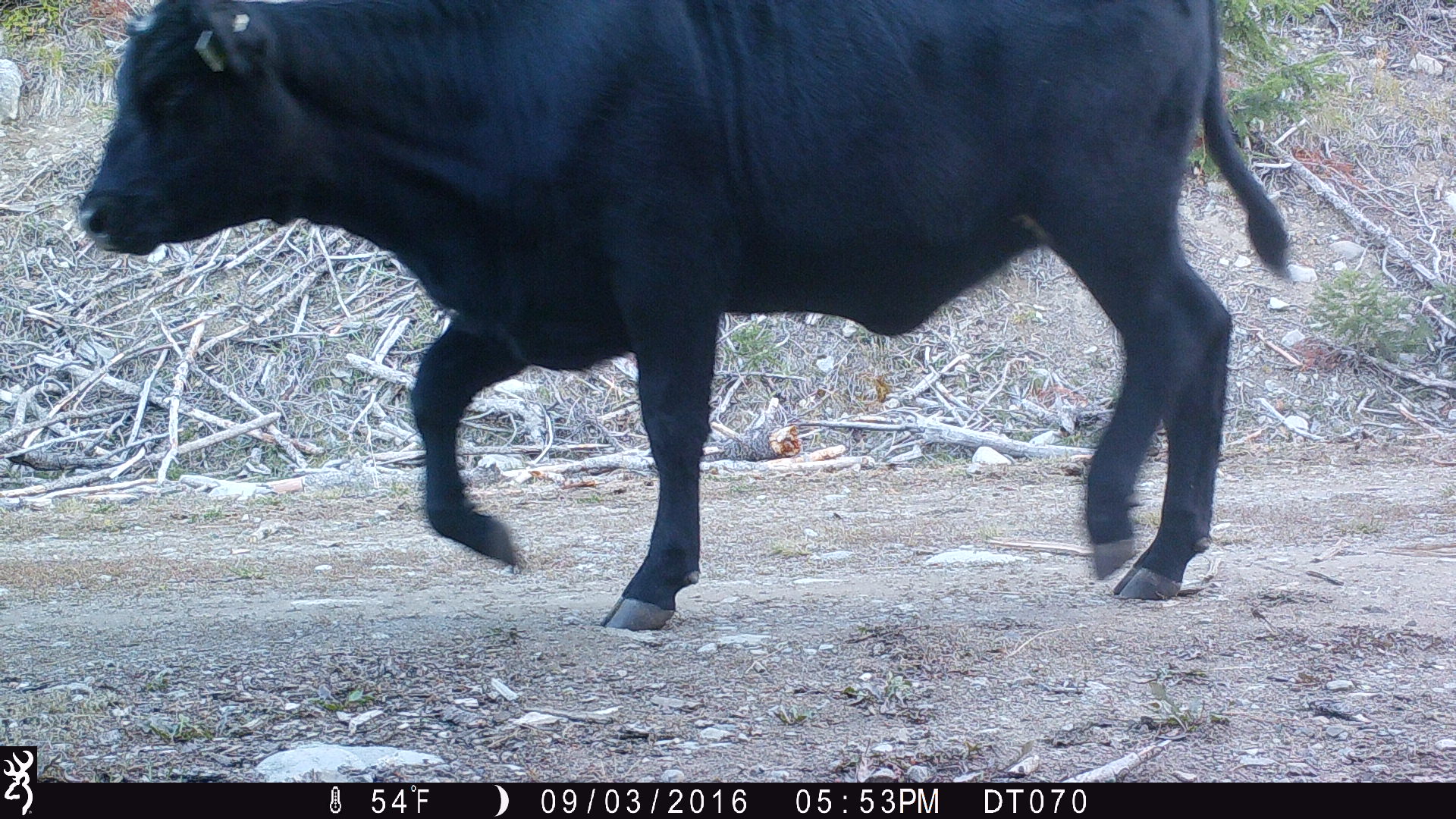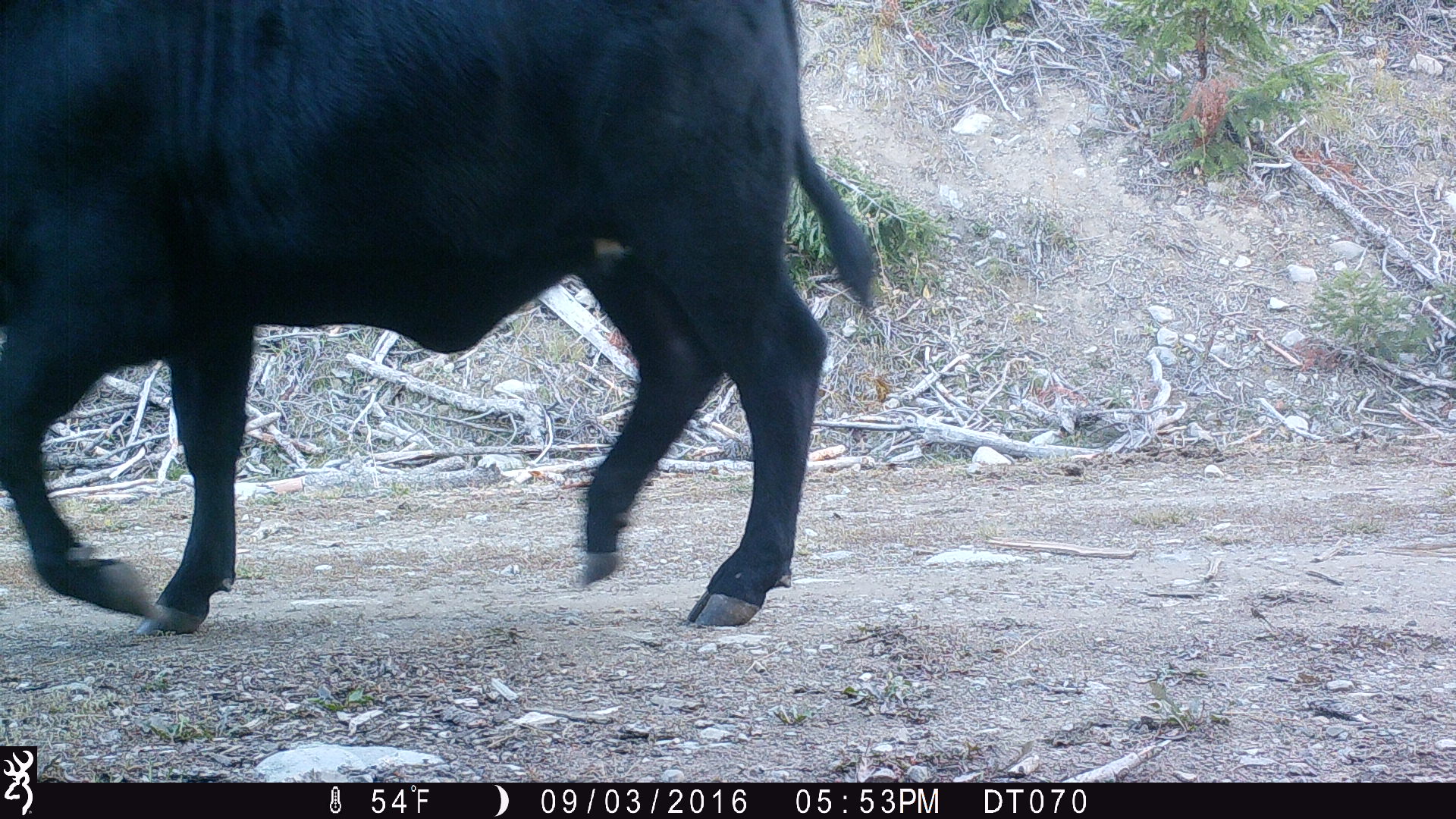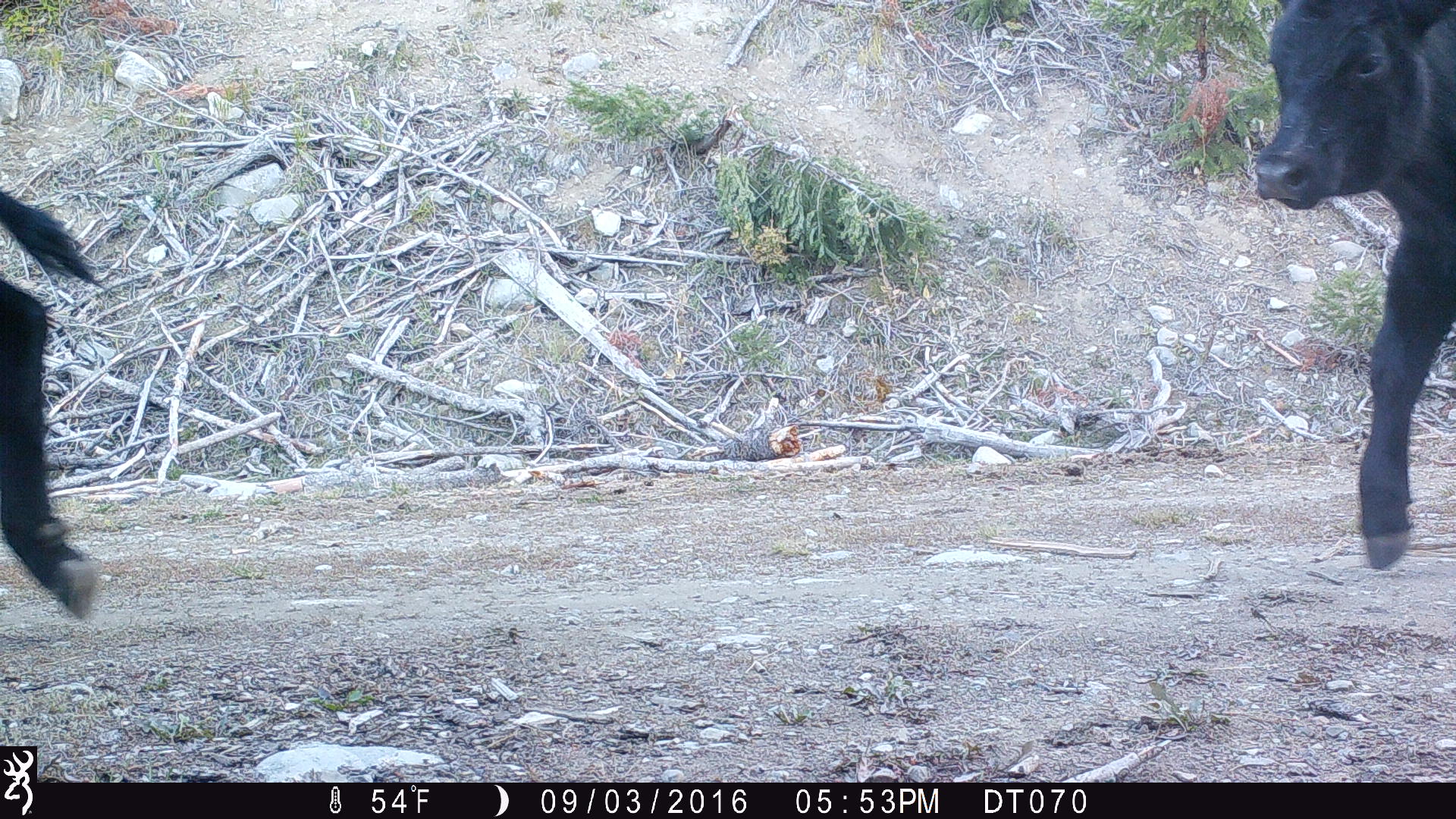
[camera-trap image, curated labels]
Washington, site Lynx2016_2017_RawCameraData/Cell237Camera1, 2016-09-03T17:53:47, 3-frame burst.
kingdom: Animalia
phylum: Chordata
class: Mammalia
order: Artiodactyla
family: Bovidae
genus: Bos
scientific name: Bos taurus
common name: domestic cattle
Domestic cattle (Bos taurus). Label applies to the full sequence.